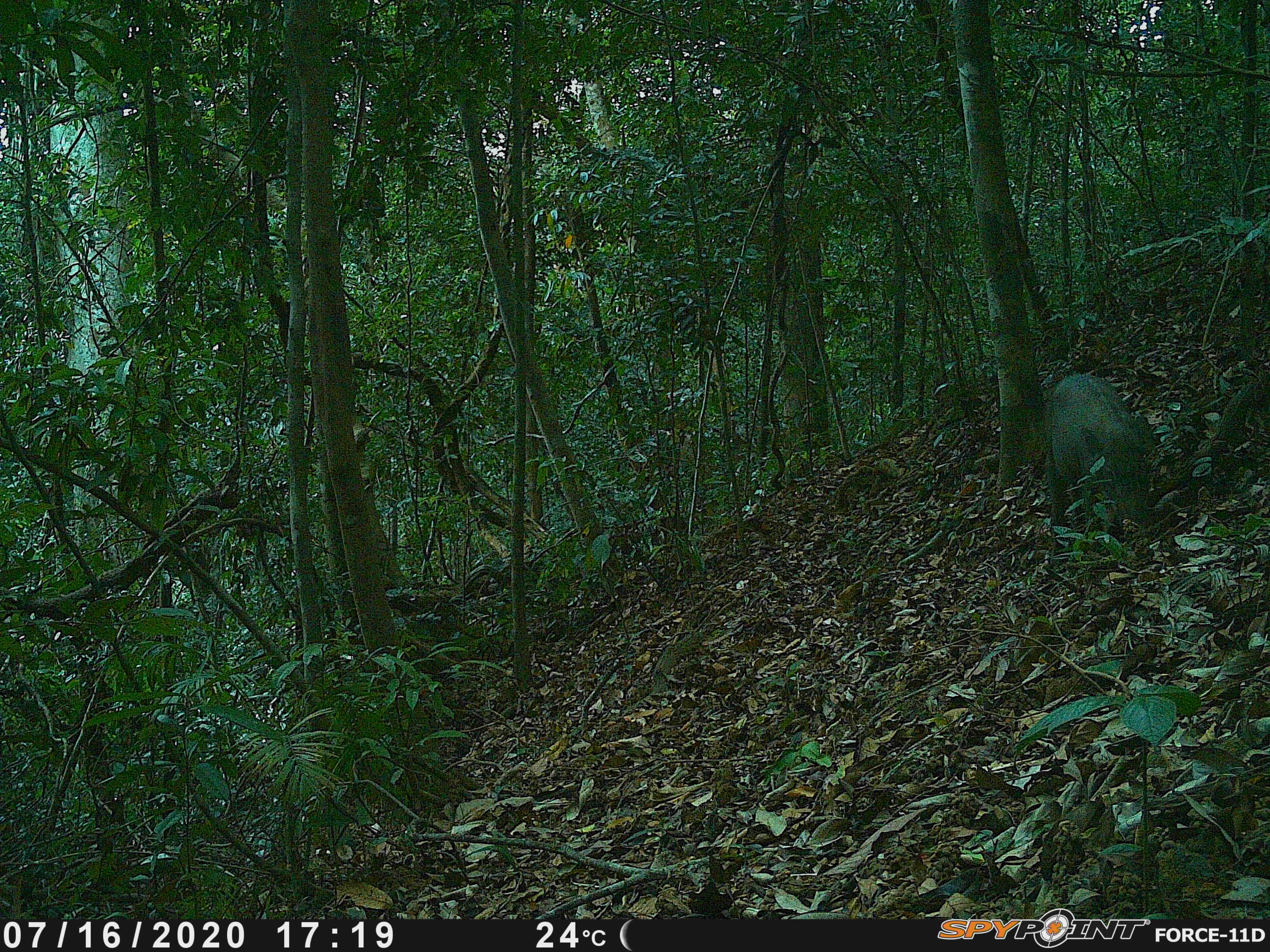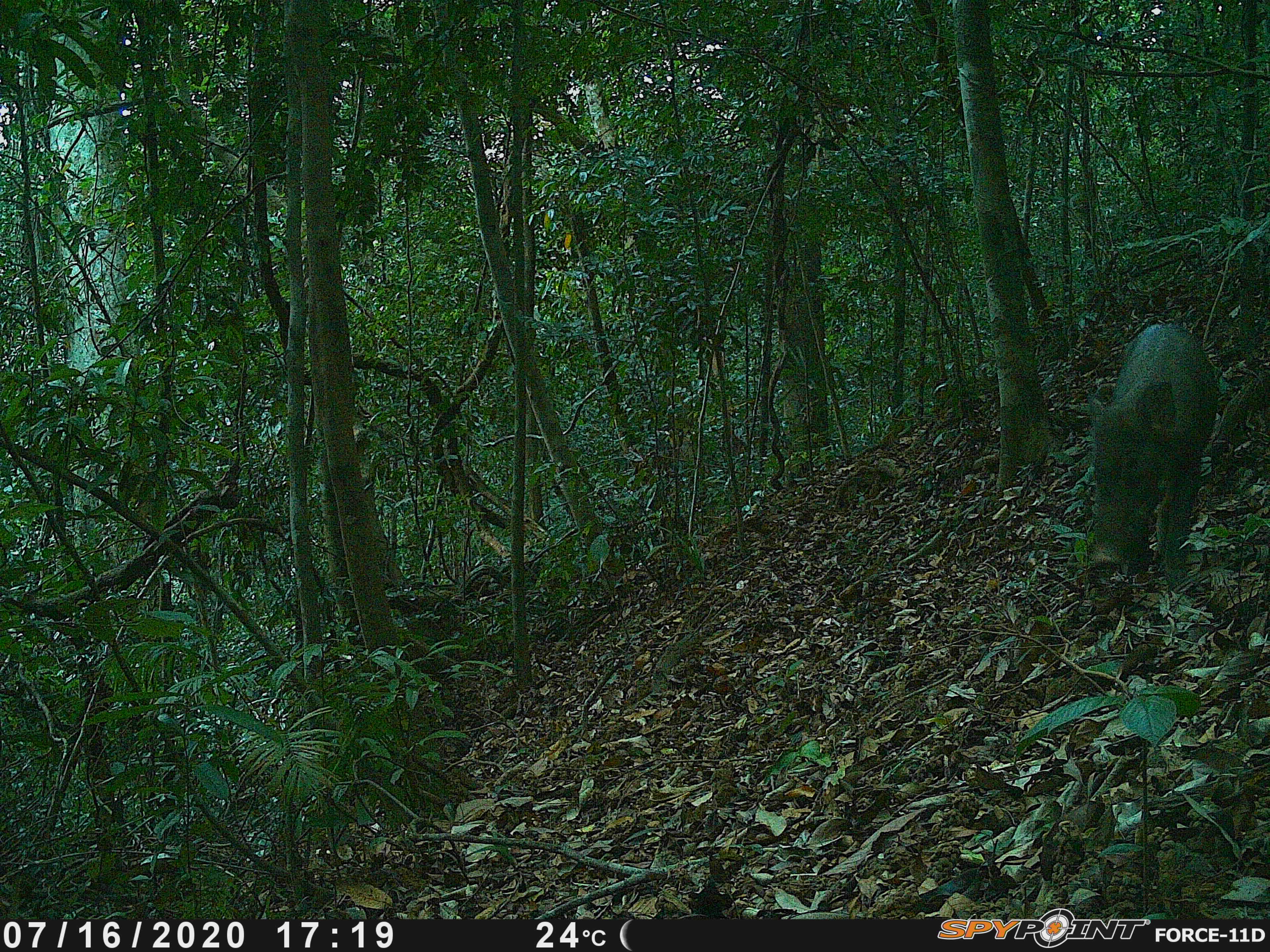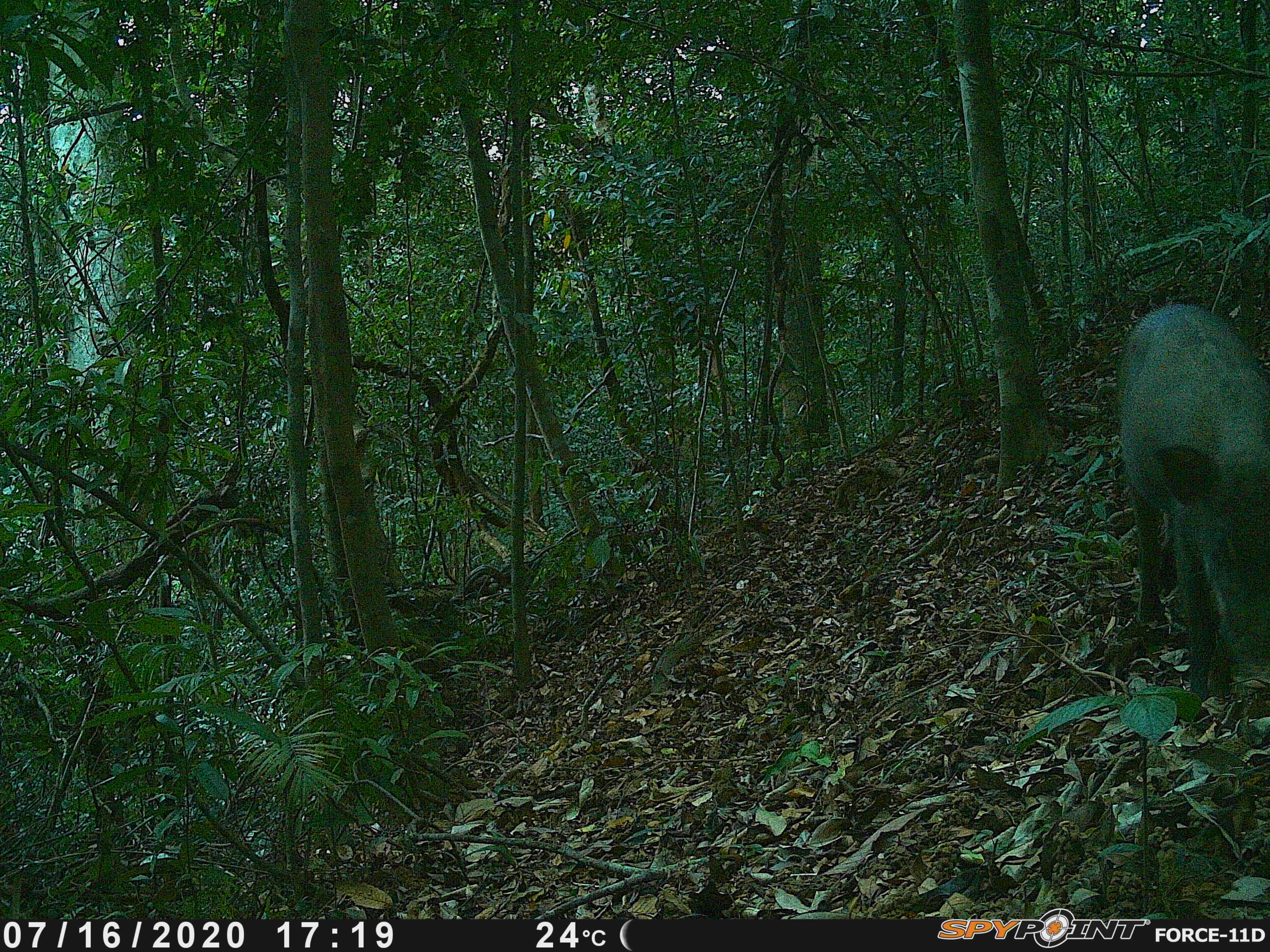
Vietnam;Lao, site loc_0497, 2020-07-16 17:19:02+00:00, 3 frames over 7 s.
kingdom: Animalia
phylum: Chordata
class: Mammalia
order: Artiodactyla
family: Suidae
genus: Sus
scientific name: Sus scrofa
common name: eurasian wild pig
Eurasian wild pig (Sus scrofa). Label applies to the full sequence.